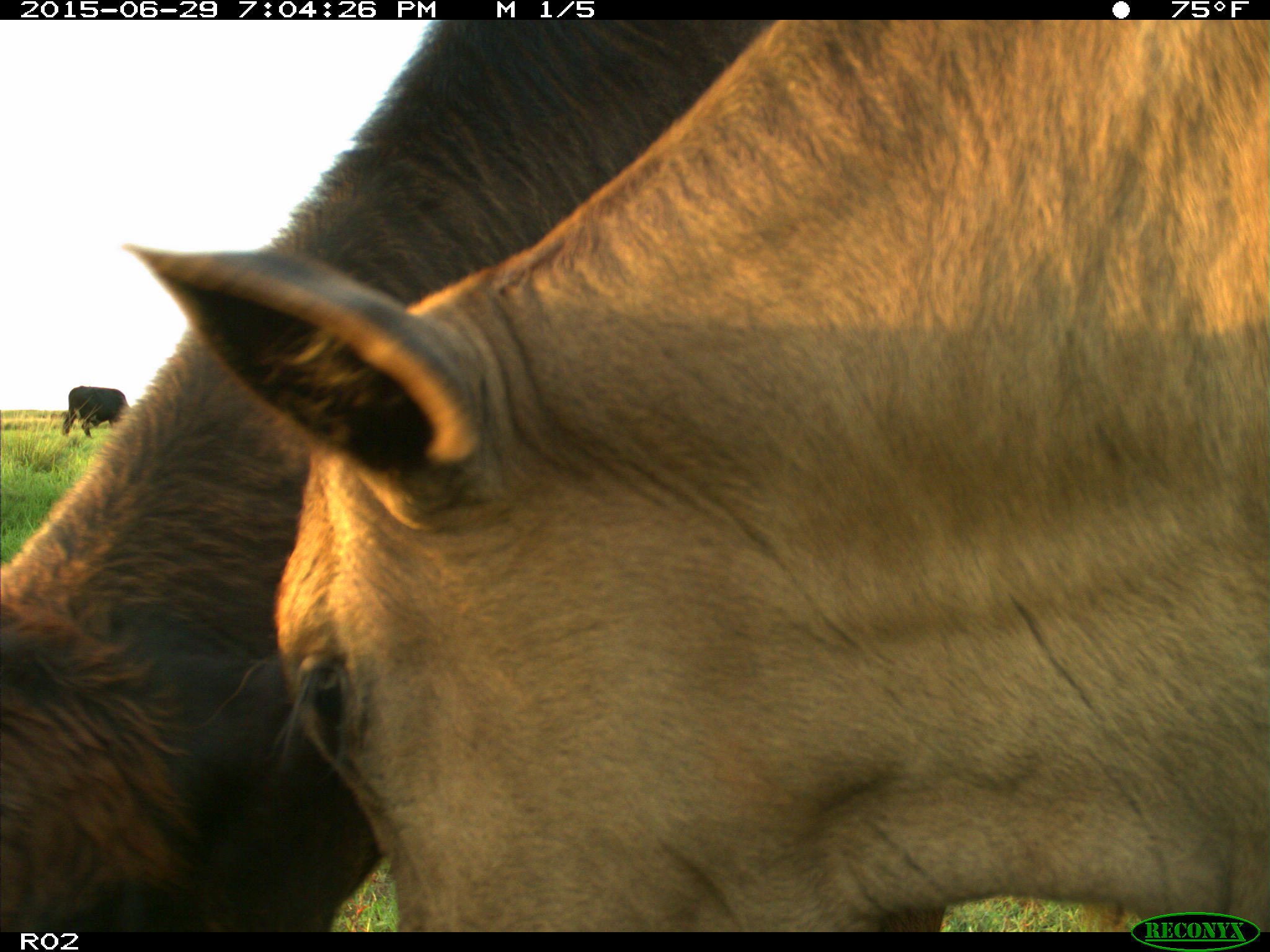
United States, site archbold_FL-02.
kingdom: Animalia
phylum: Chordata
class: Mammalia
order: Artiodactyla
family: Bovidae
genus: Bos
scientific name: Bos taurus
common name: domestic cow